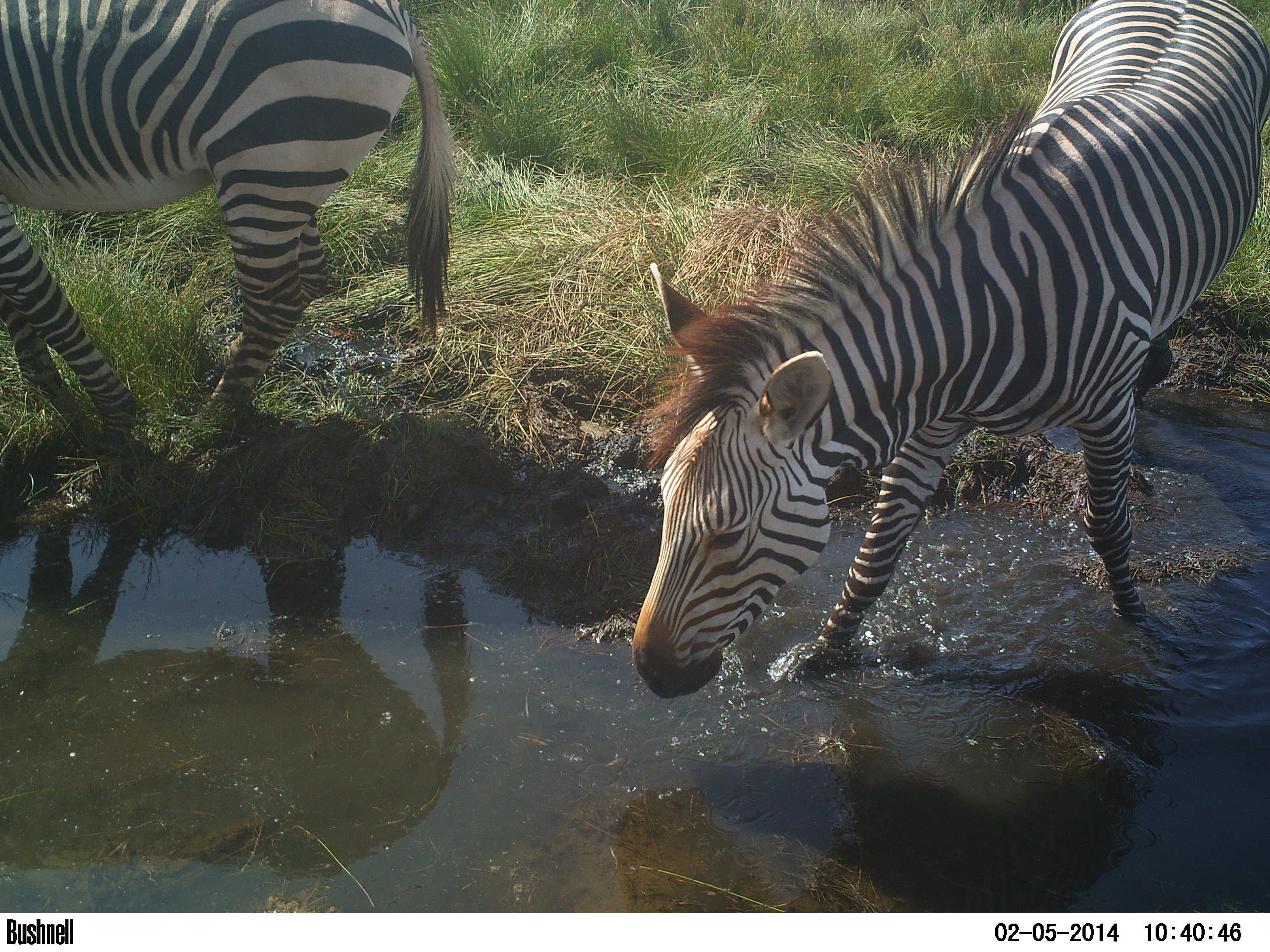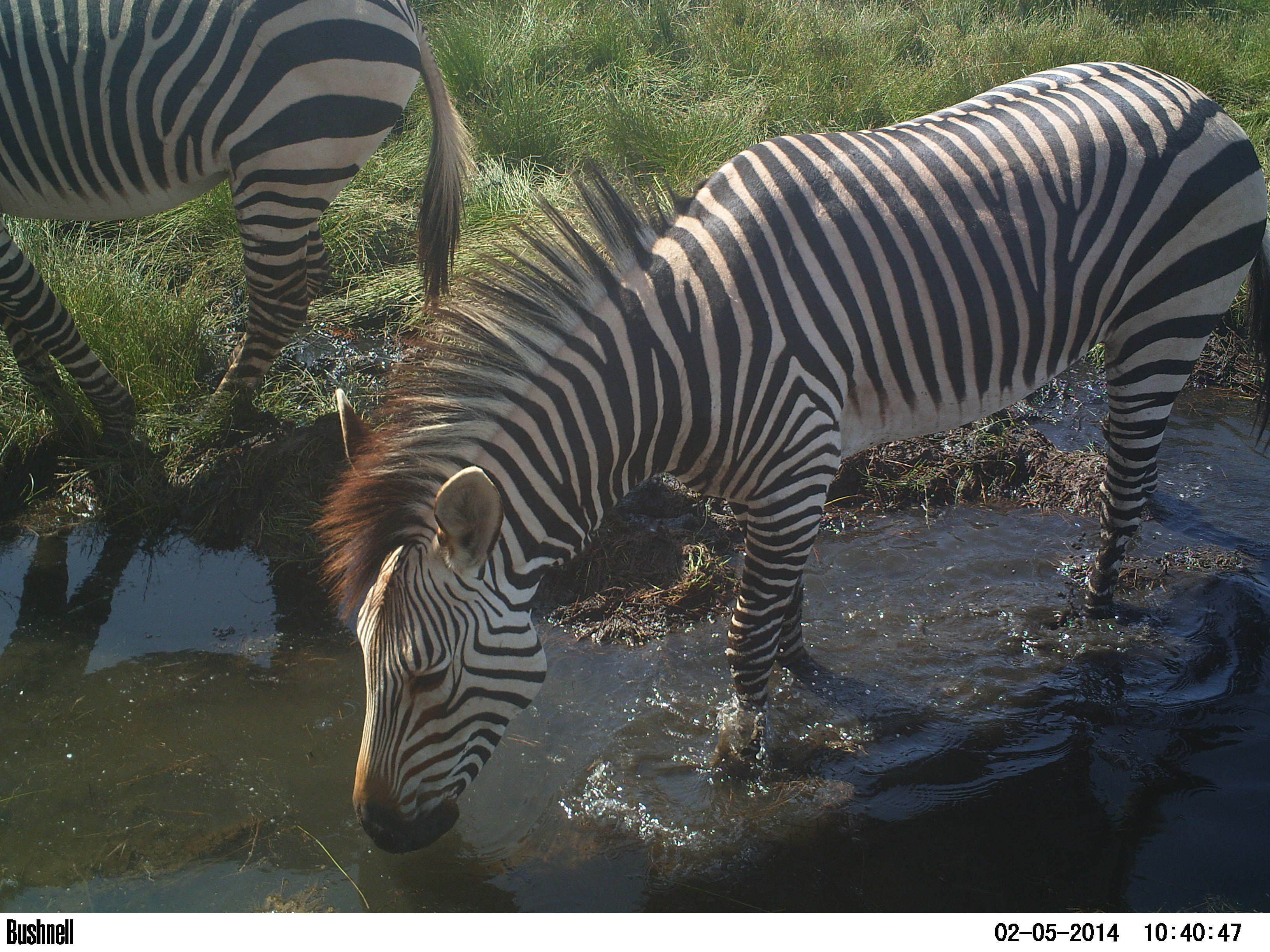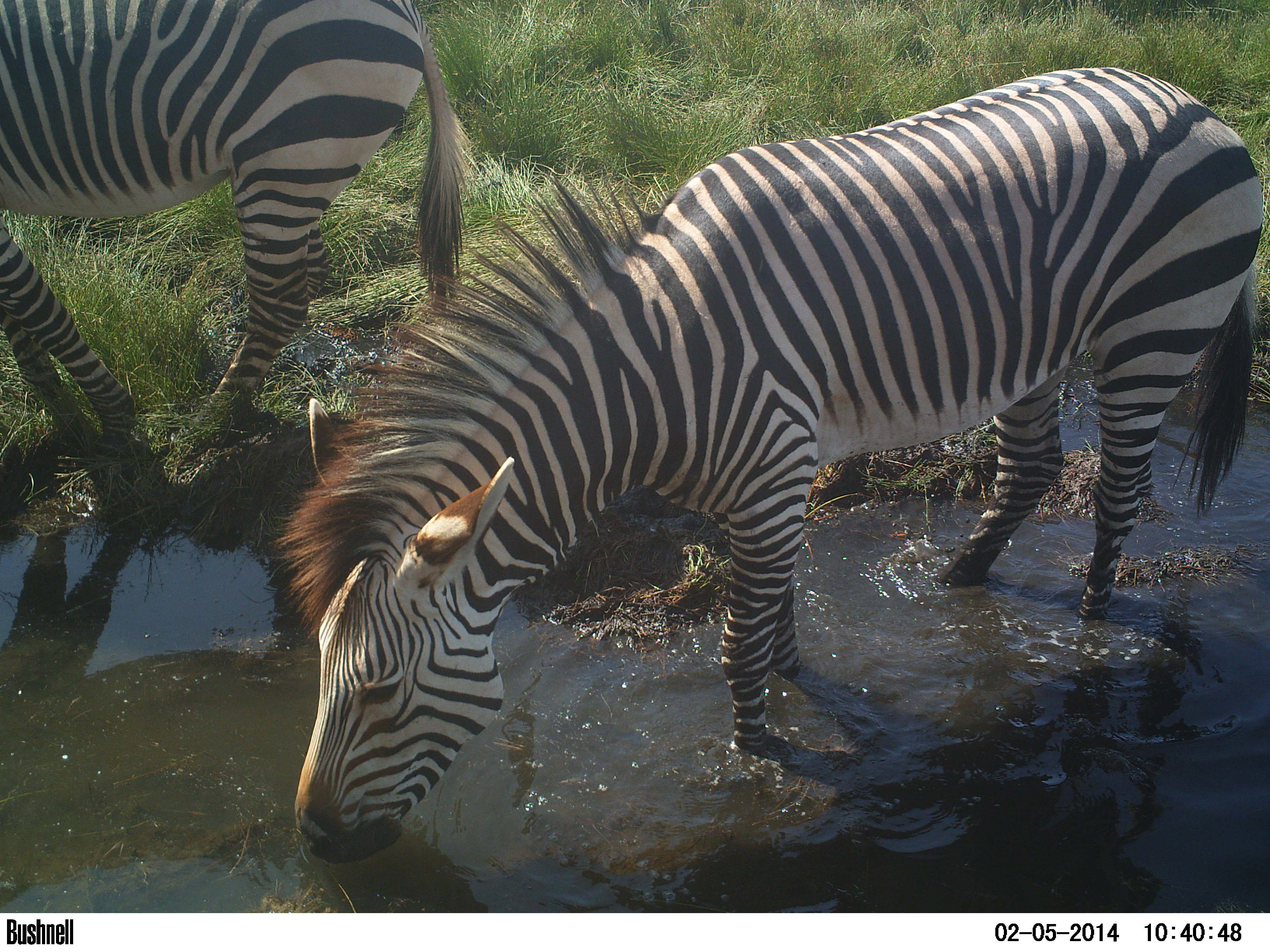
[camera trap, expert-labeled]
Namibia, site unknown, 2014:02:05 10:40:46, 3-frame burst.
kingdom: Animalia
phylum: Chordata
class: Mammalia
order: Perissodactyla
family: Equidae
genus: Equus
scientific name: Equus zebra hartmannae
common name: hartmann's mountain zebra